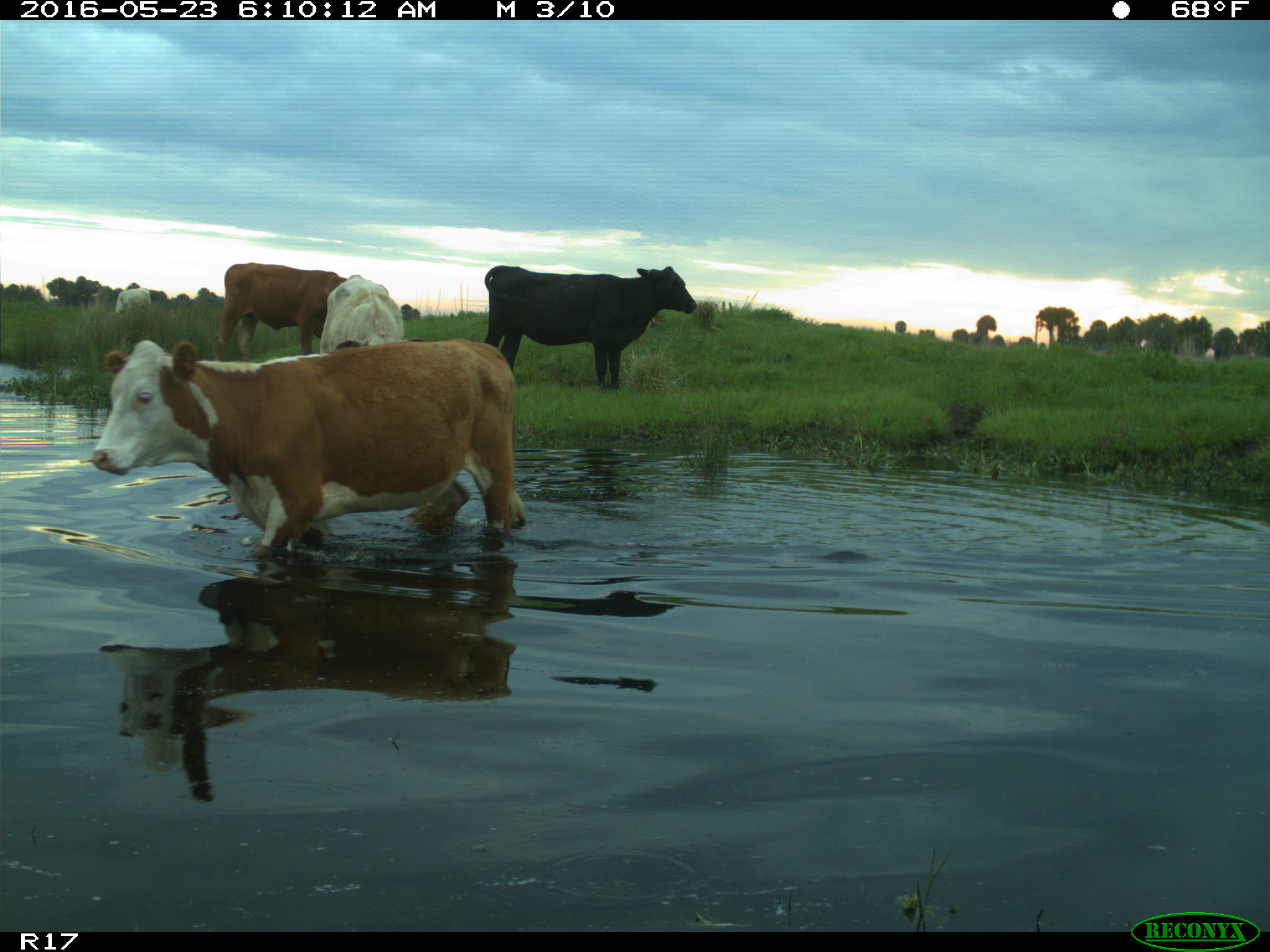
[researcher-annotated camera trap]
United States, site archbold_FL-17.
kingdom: Animalia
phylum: Chordata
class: Mammalia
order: Artiodactyla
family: Bovidae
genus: Bos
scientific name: Bos taurus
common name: domestic cow